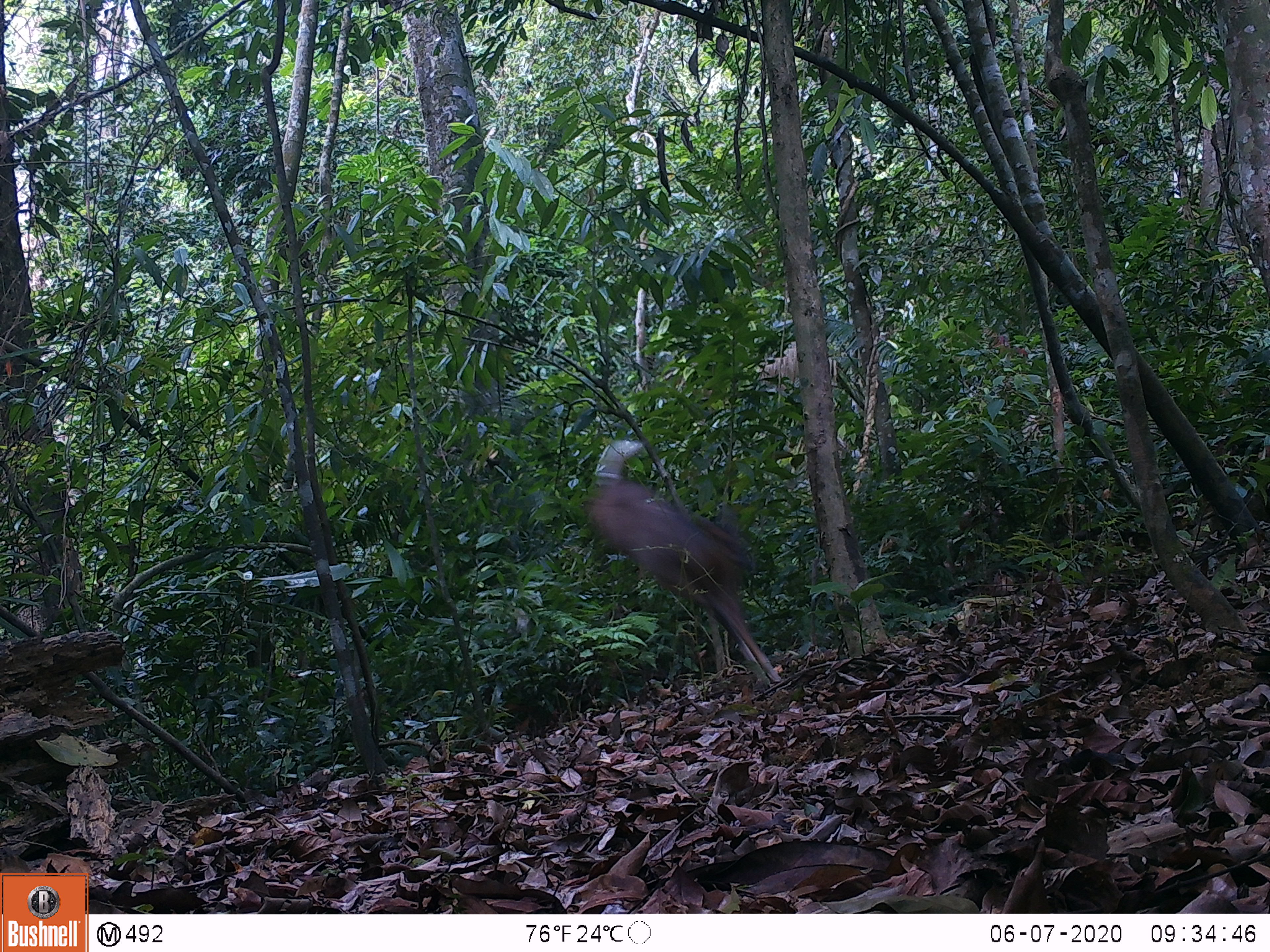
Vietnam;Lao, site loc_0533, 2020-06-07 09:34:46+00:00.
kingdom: Animalia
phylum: Chordata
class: Mammalia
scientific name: Laurasiatheria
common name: ungulate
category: unidentified ungulates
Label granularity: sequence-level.